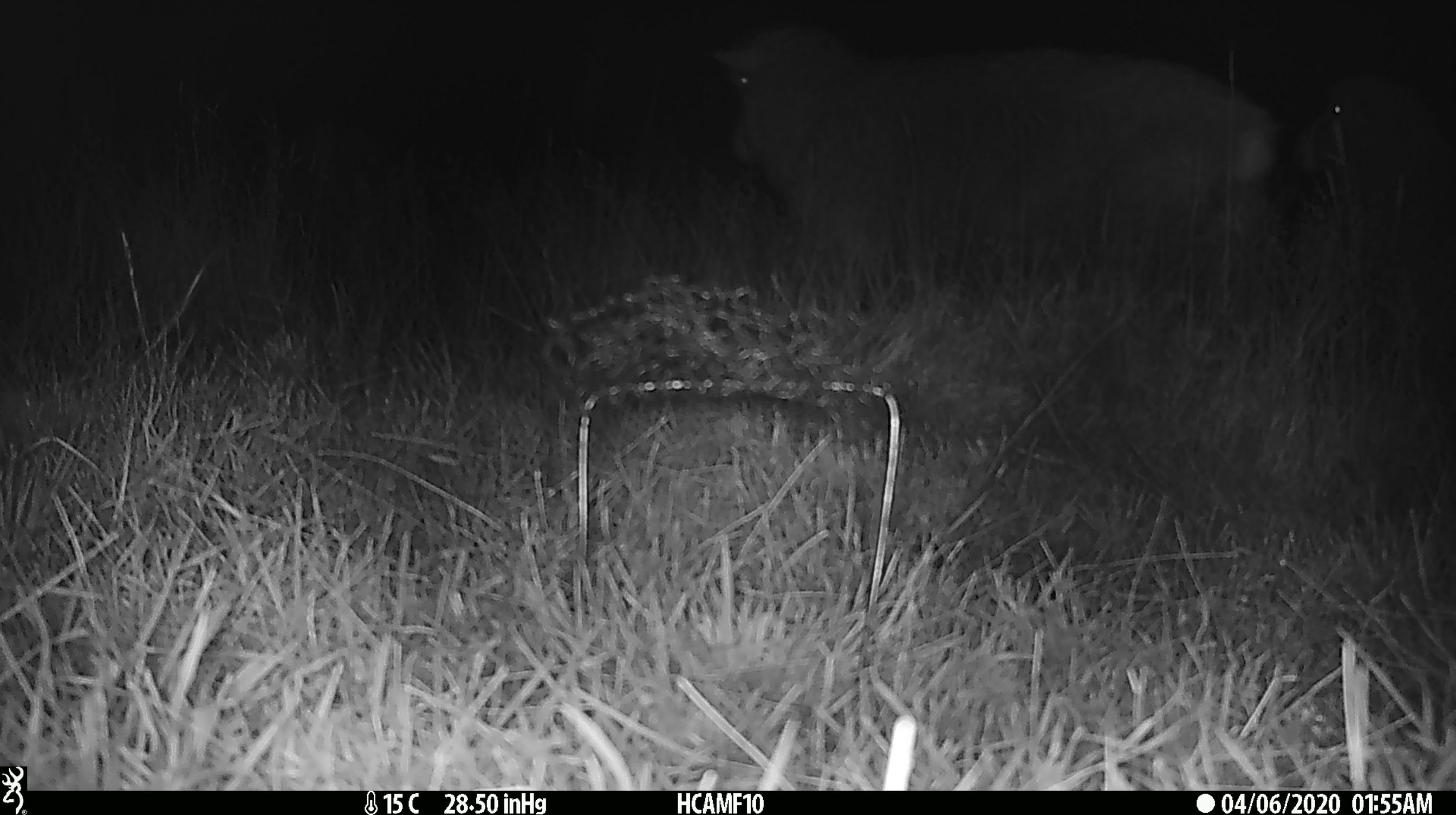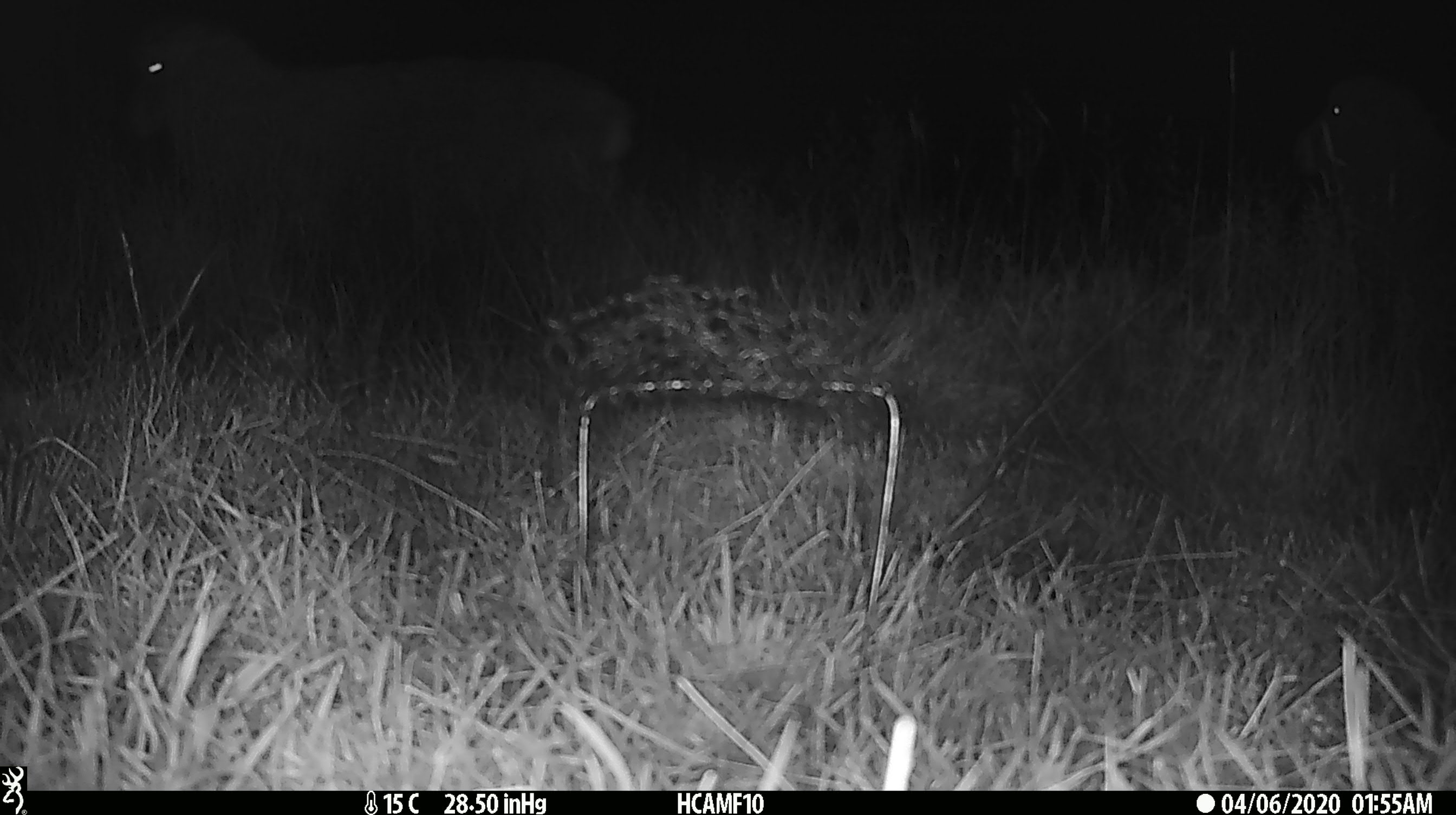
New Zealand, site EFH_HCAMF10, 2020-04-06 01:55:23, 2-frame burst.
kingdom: Animalia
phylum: Chordata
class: Mammalia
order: Artiodactyla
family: Bovidae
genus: Ovis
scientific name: Ovis aries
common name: domestic sheep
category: sheep